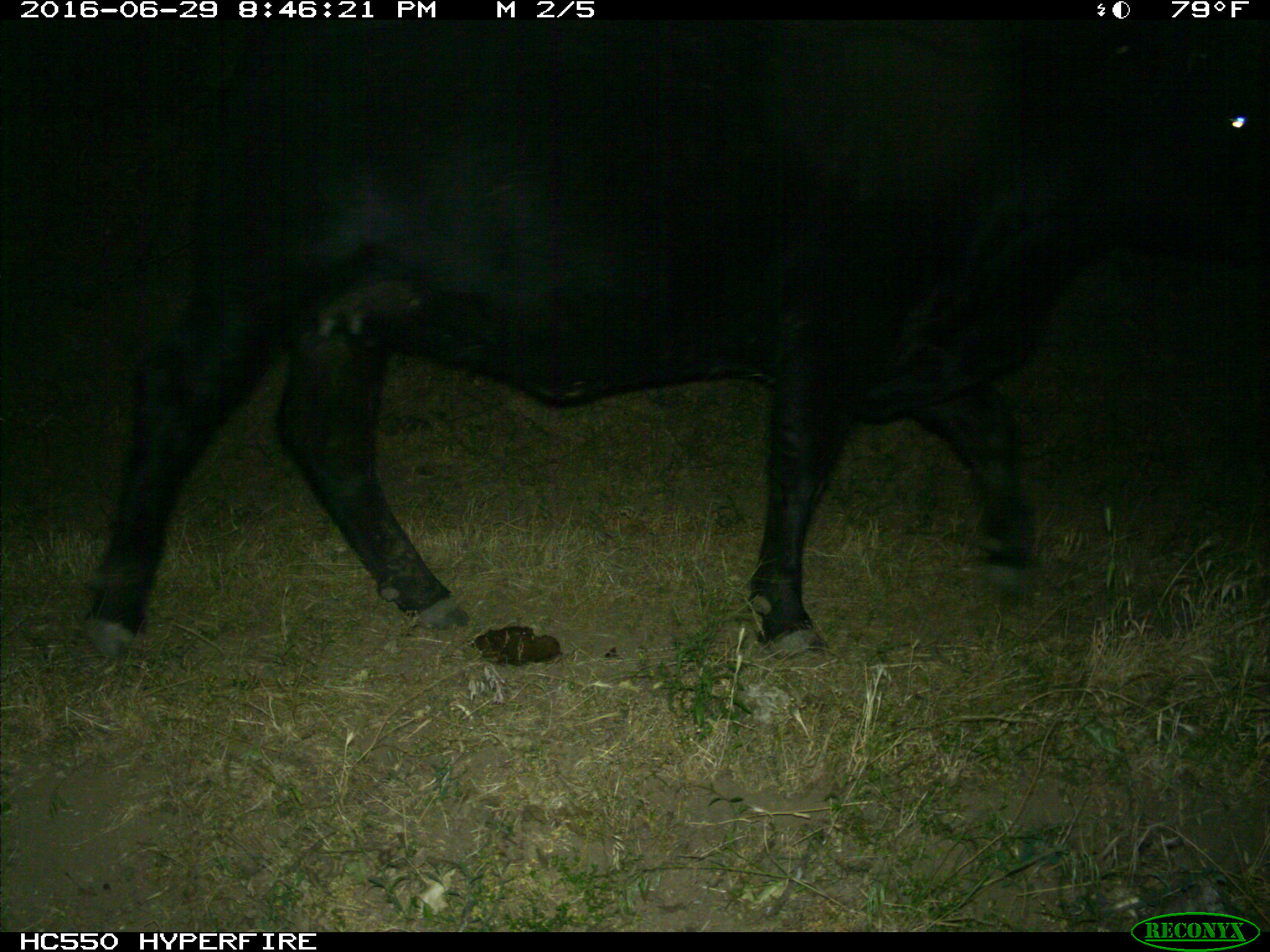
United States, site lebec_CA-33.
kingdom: Animalia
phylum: Chordata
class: Mammalia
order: Artiodactyla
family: Bovidae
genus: Bos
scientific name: Bos taurus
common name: domestic cow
Bos taurus (domestic cow).